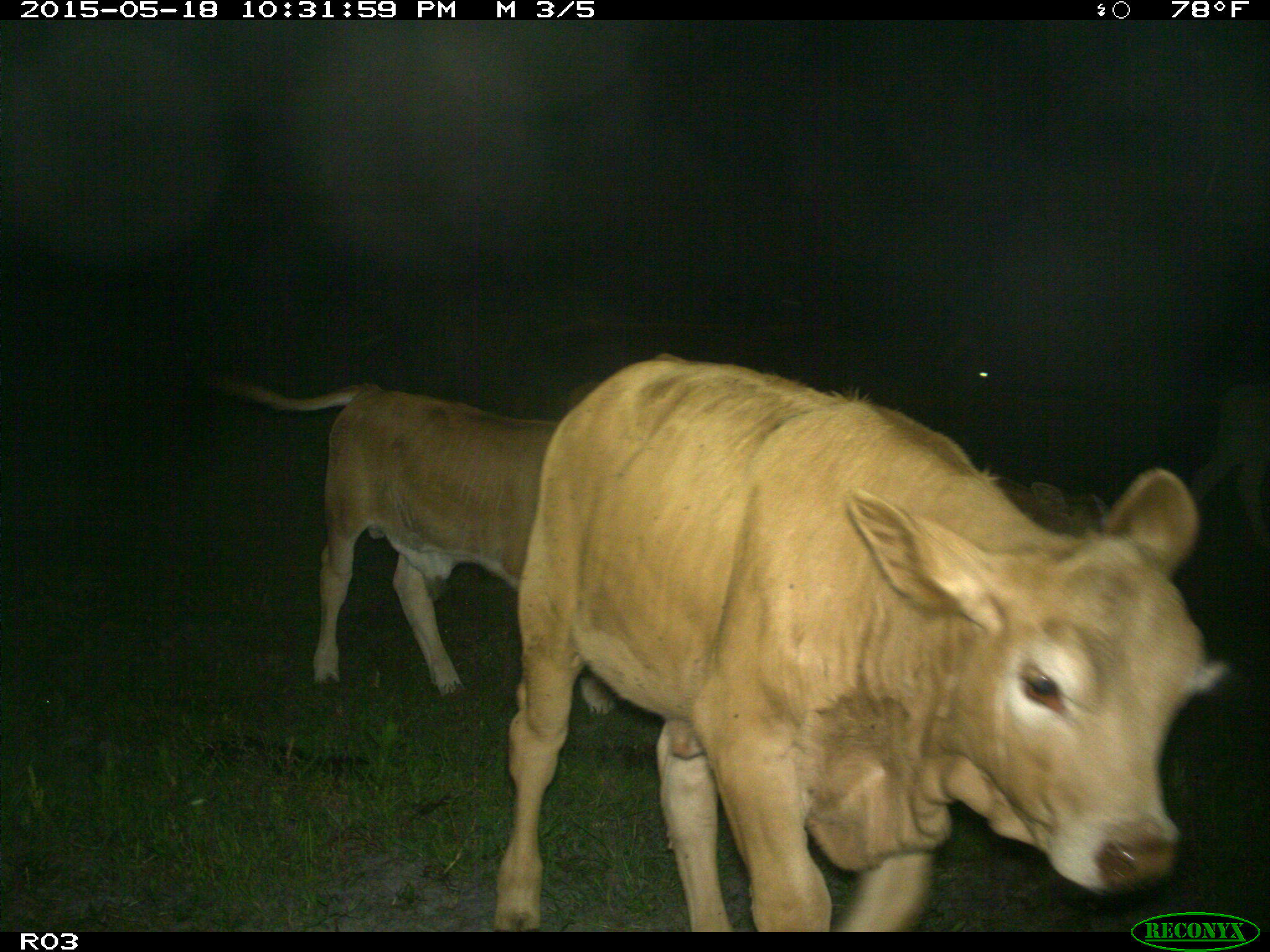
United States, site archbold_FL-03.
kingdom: Animalia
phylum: Chordata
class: Mammalia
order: Artiodactyla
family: Bovidae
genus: Bos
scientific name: Bos taurus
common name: domestic cow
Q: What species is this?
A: Bos taurus (domestic cow).